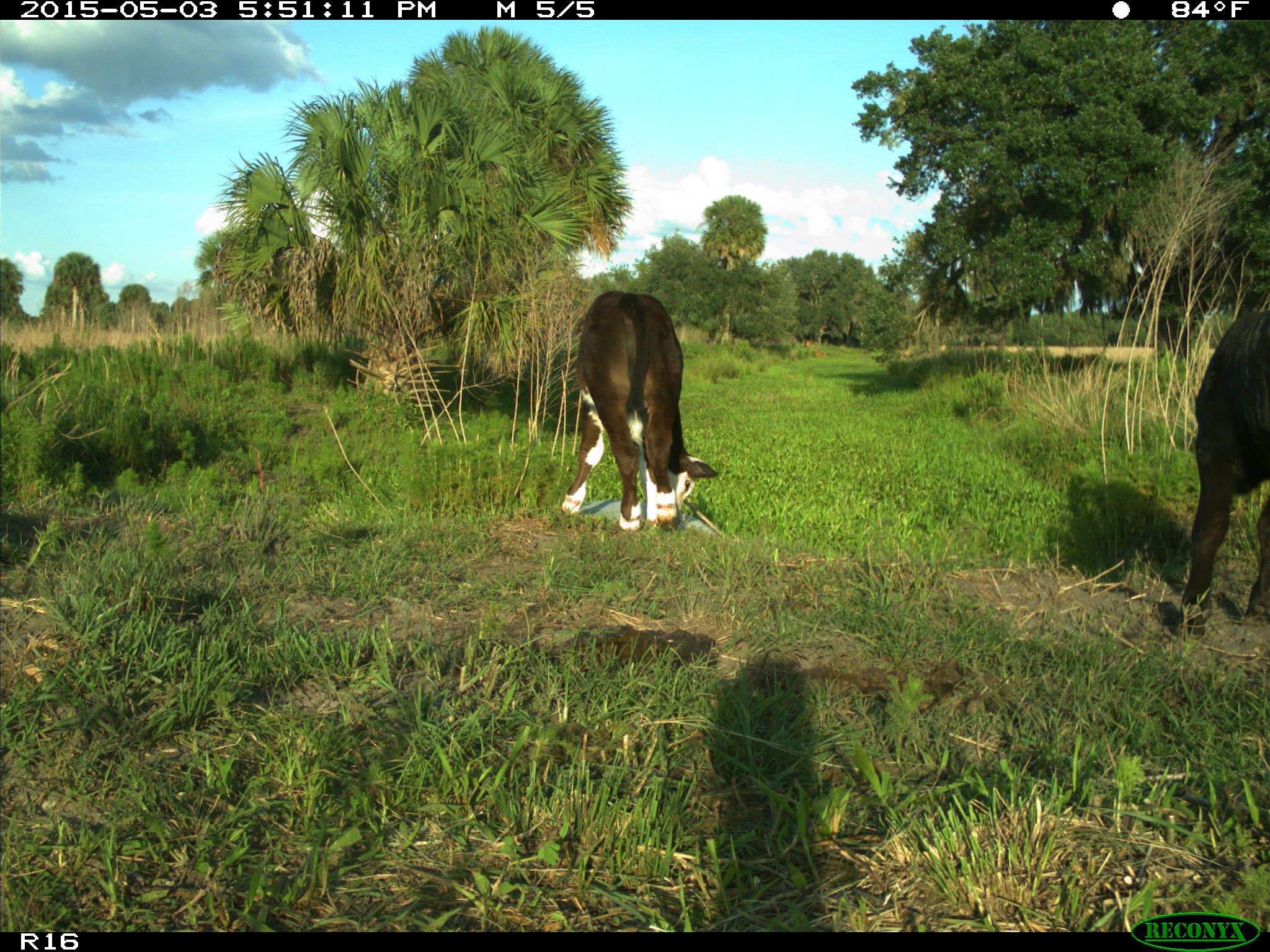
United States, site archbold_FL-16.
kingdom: Animalia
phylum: Chordata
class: Mammalia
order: Artiodactyla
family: Bovidae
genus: Bos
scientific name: Bos taurus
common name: domestic cow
Bos taurus (domestic cow).